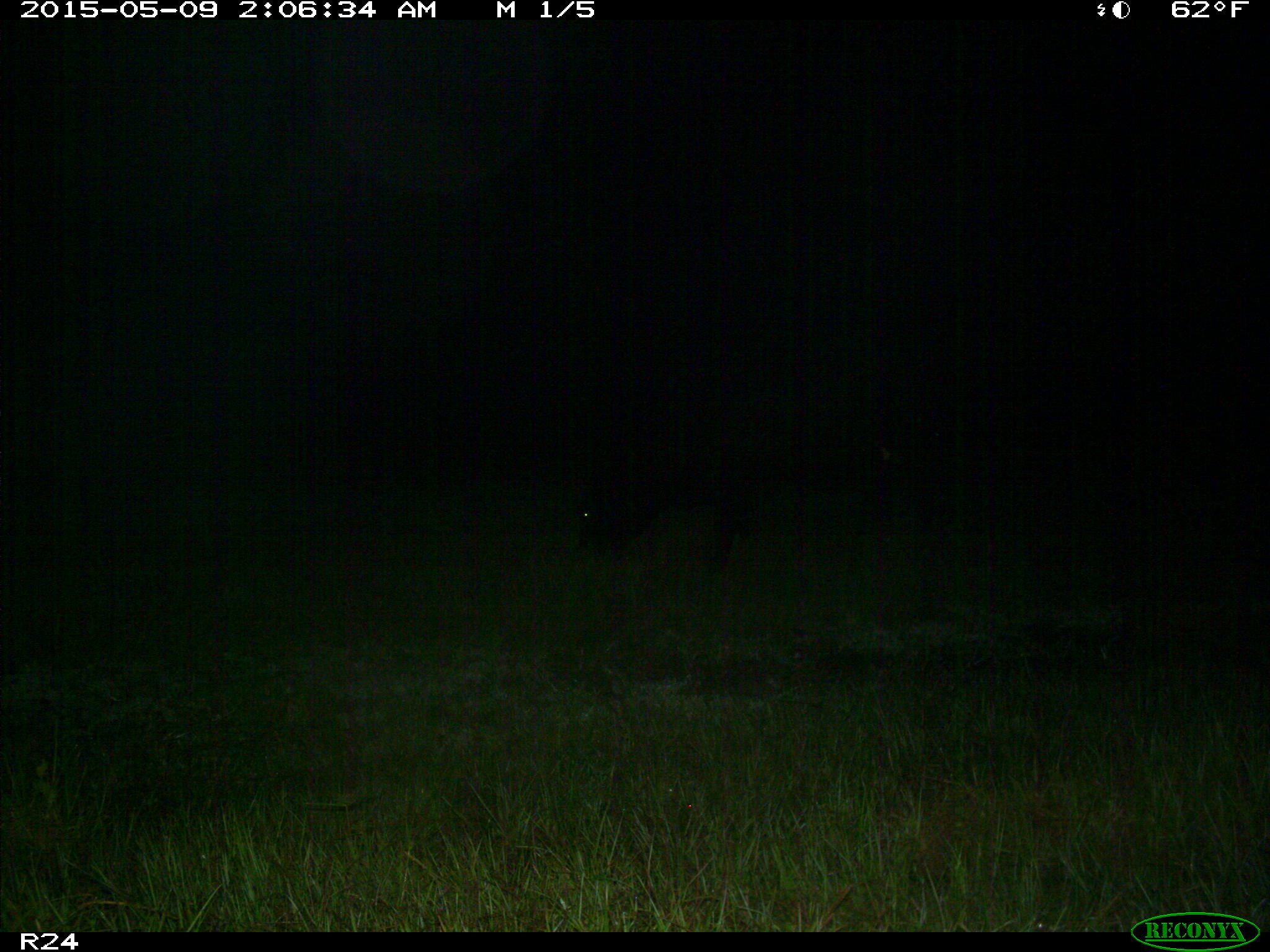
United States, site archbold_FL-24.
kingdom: Animalia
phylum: Chordata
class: Mammalia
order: Artiodactyla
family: Bovidae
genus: Bos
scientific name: Bos taurus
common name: domestic cow